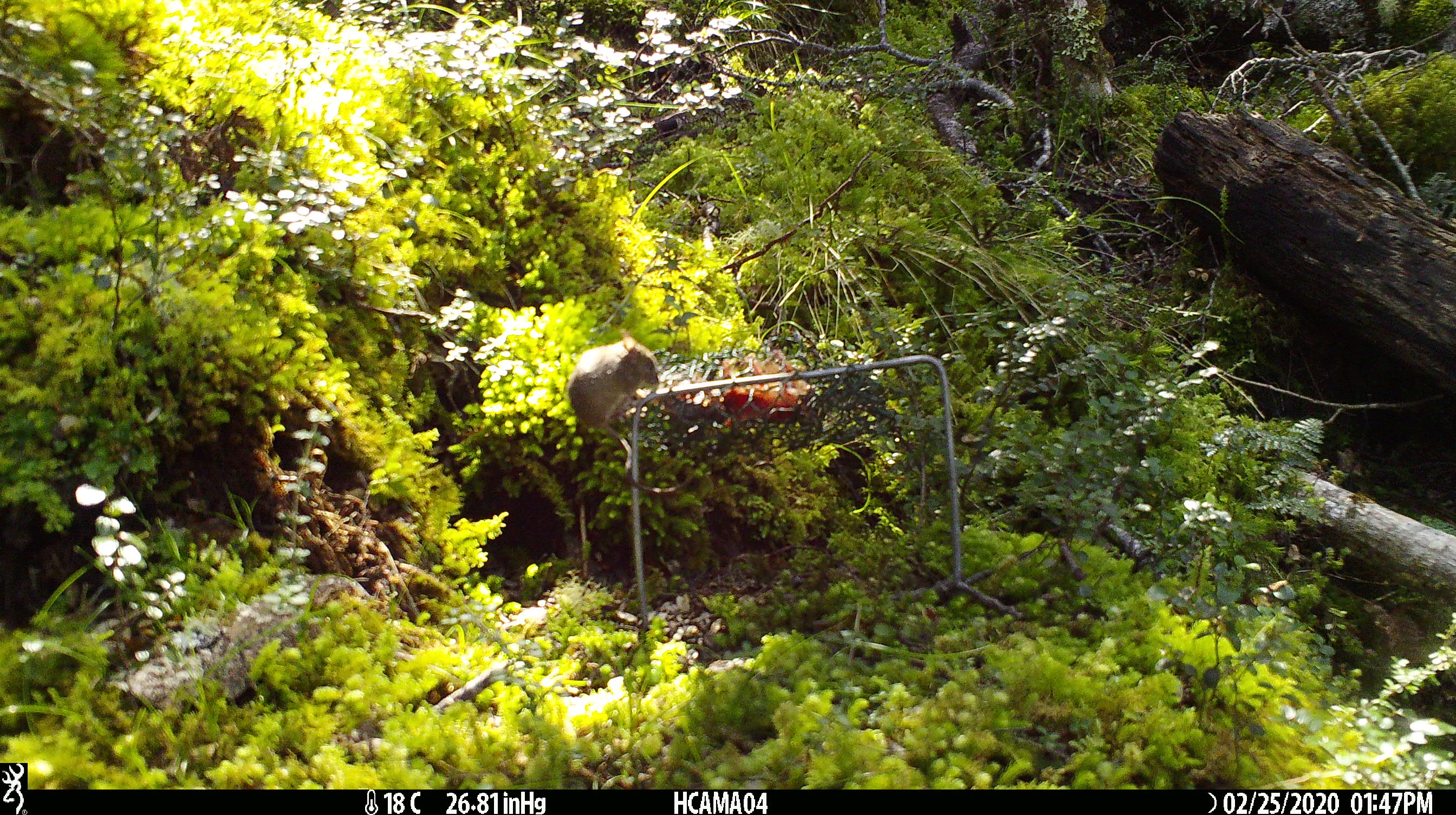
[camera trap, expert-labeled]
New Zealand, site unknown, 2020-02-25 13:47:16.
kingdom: Animalia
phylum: Chordata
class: Mammalia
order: Rodentia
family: Muridae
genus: Mus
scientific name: Mus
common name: mouse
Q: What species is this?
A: Mouse (Mus).